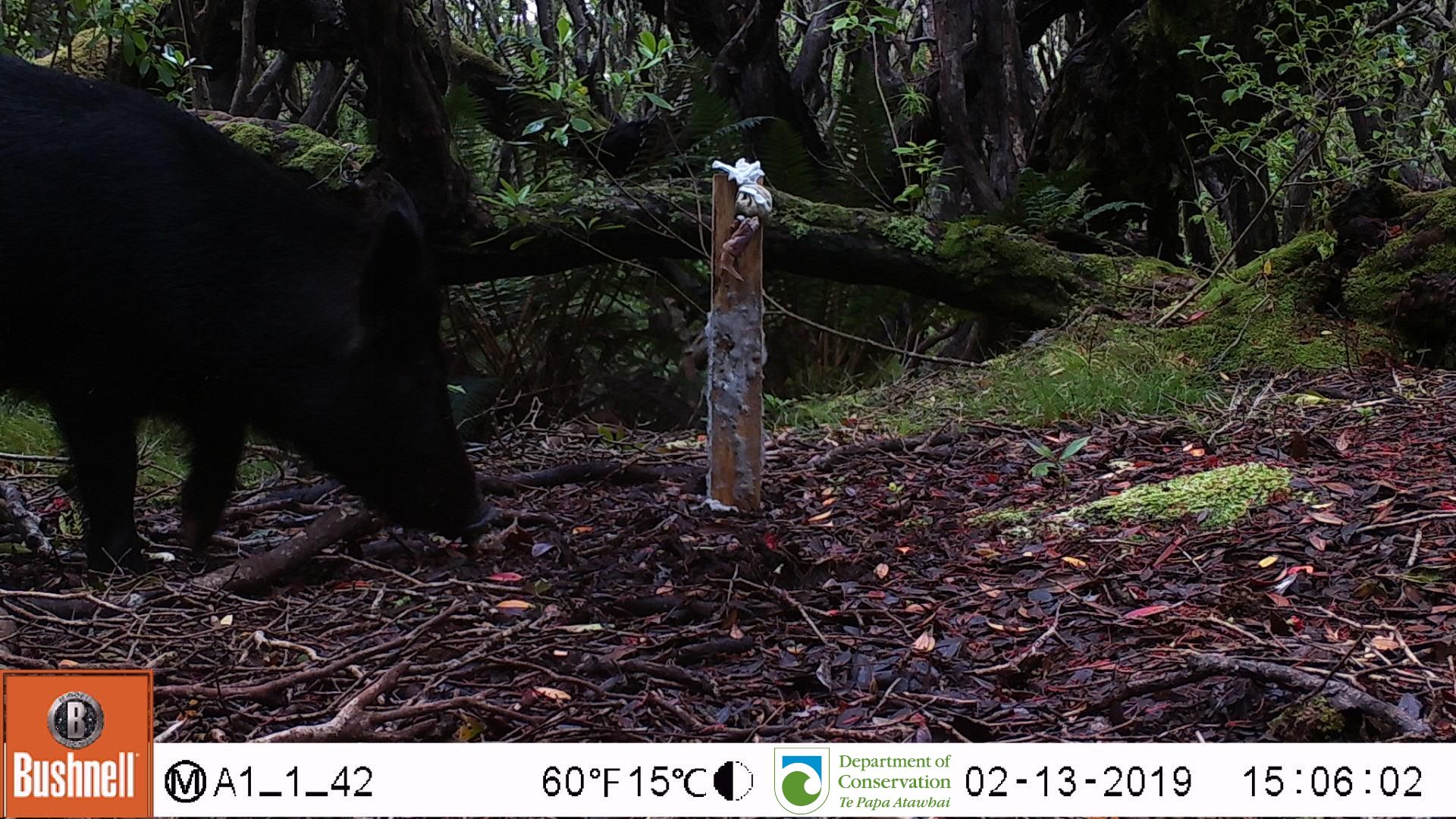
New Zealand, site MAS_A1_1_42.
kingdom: Animalia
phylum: Chordata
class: Mammalia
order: Artiodactyla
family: Suidae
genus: Sus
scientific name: Sus scrofa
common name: pig